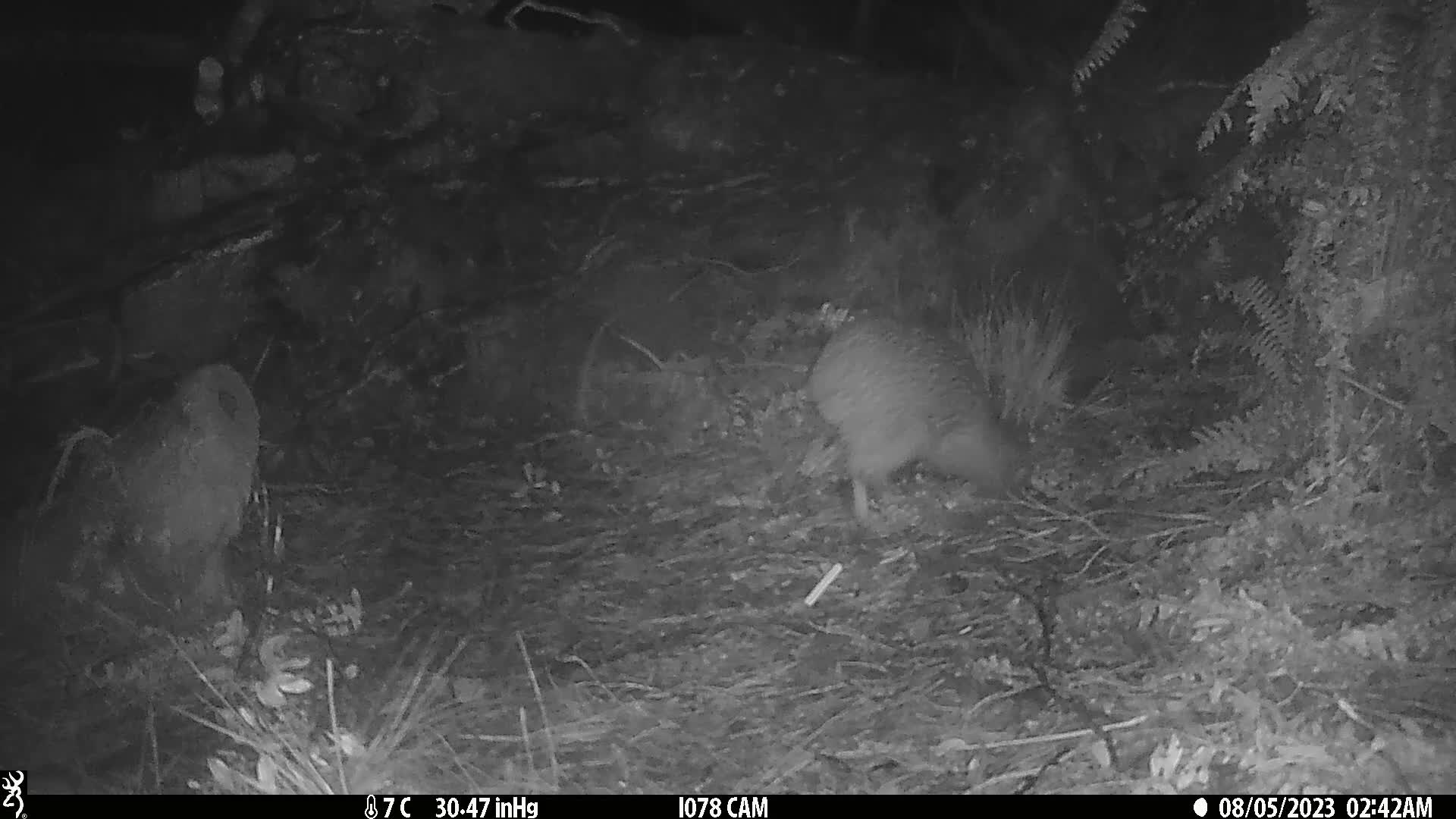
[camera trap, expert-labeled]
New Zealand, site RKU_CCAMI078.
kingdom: Animalia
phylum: Chordata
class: Aves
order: Apterygiformes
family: Apterygidae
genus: Apteryx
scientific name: Apteryx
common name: kiwi